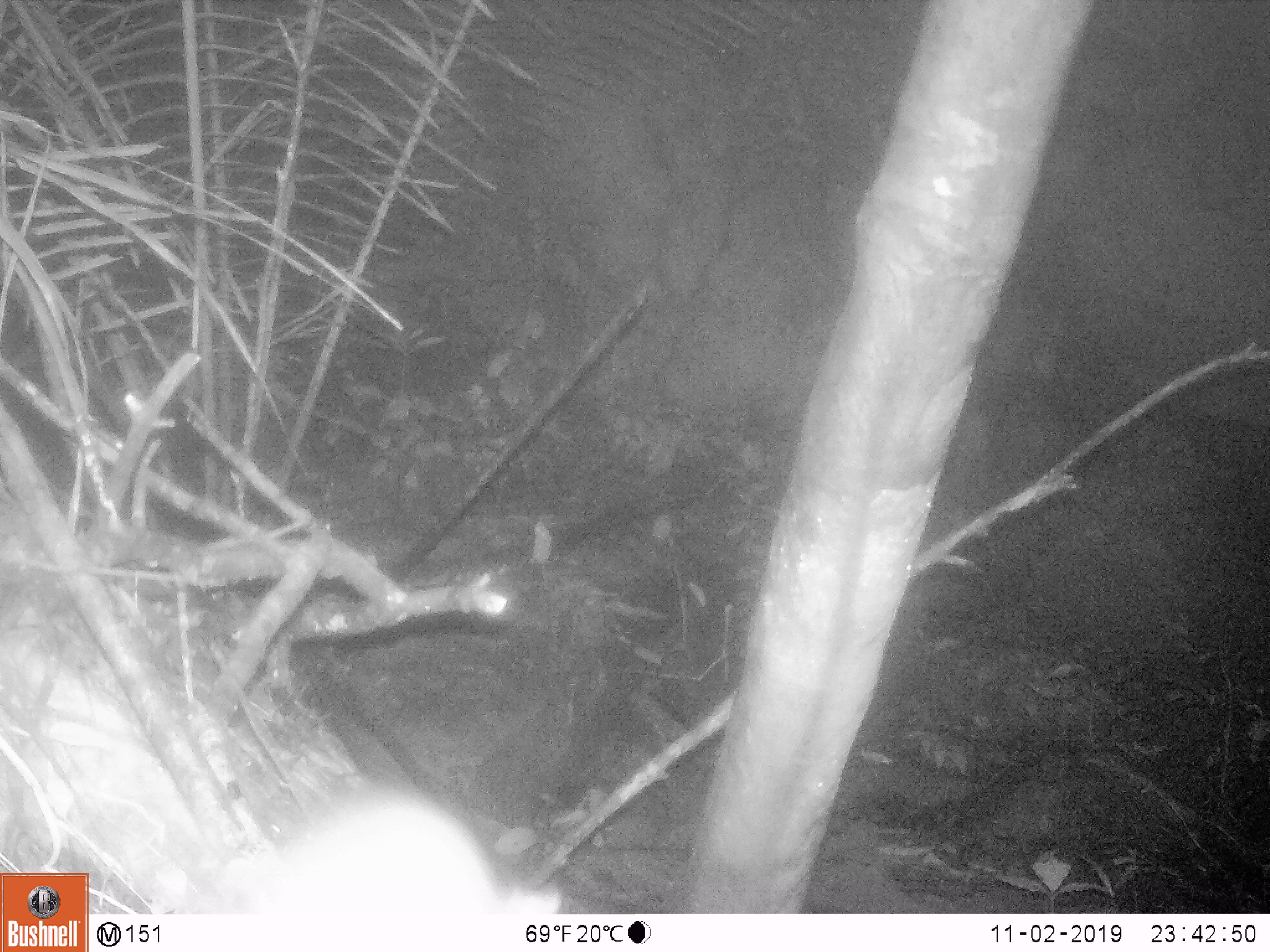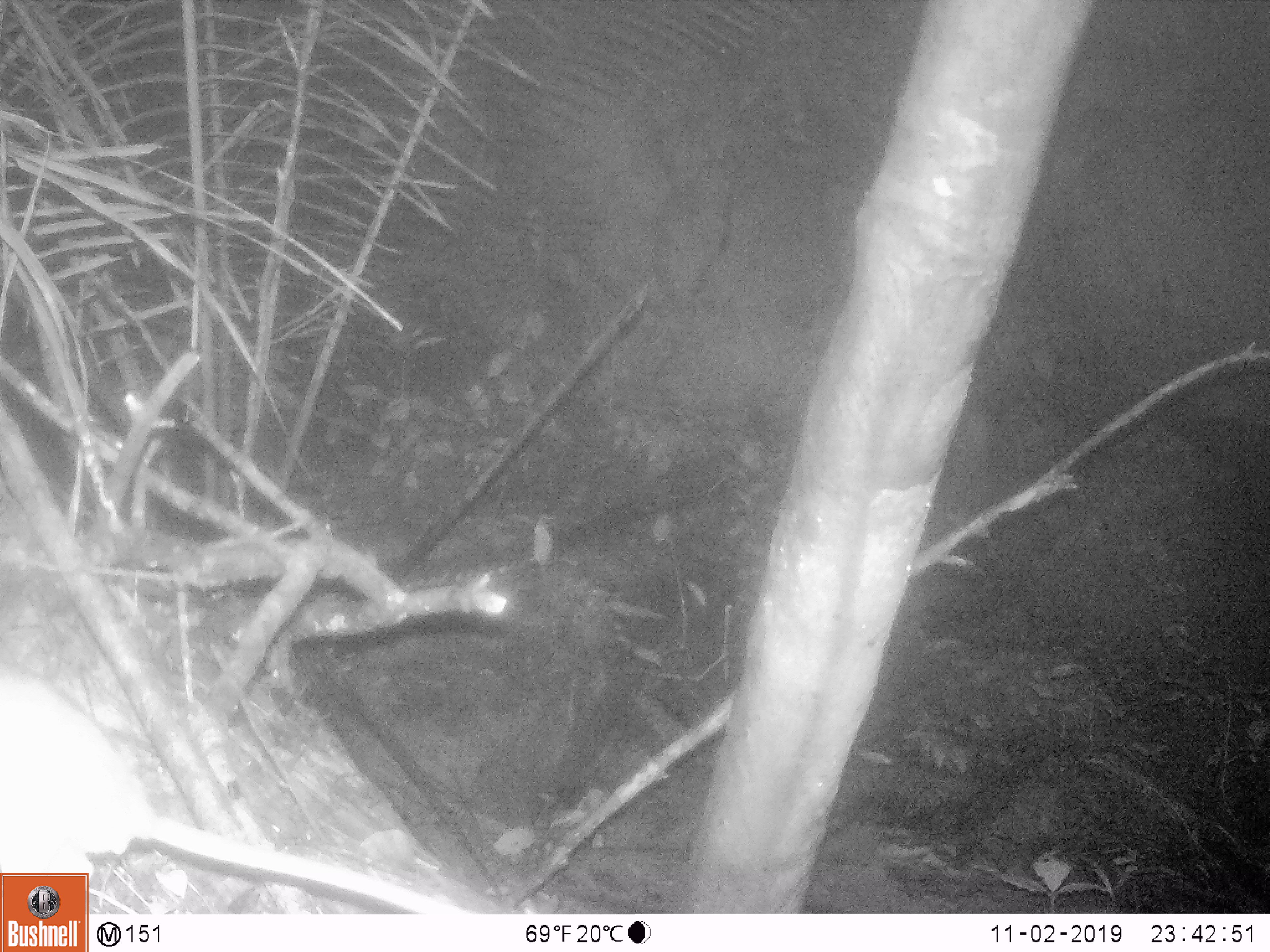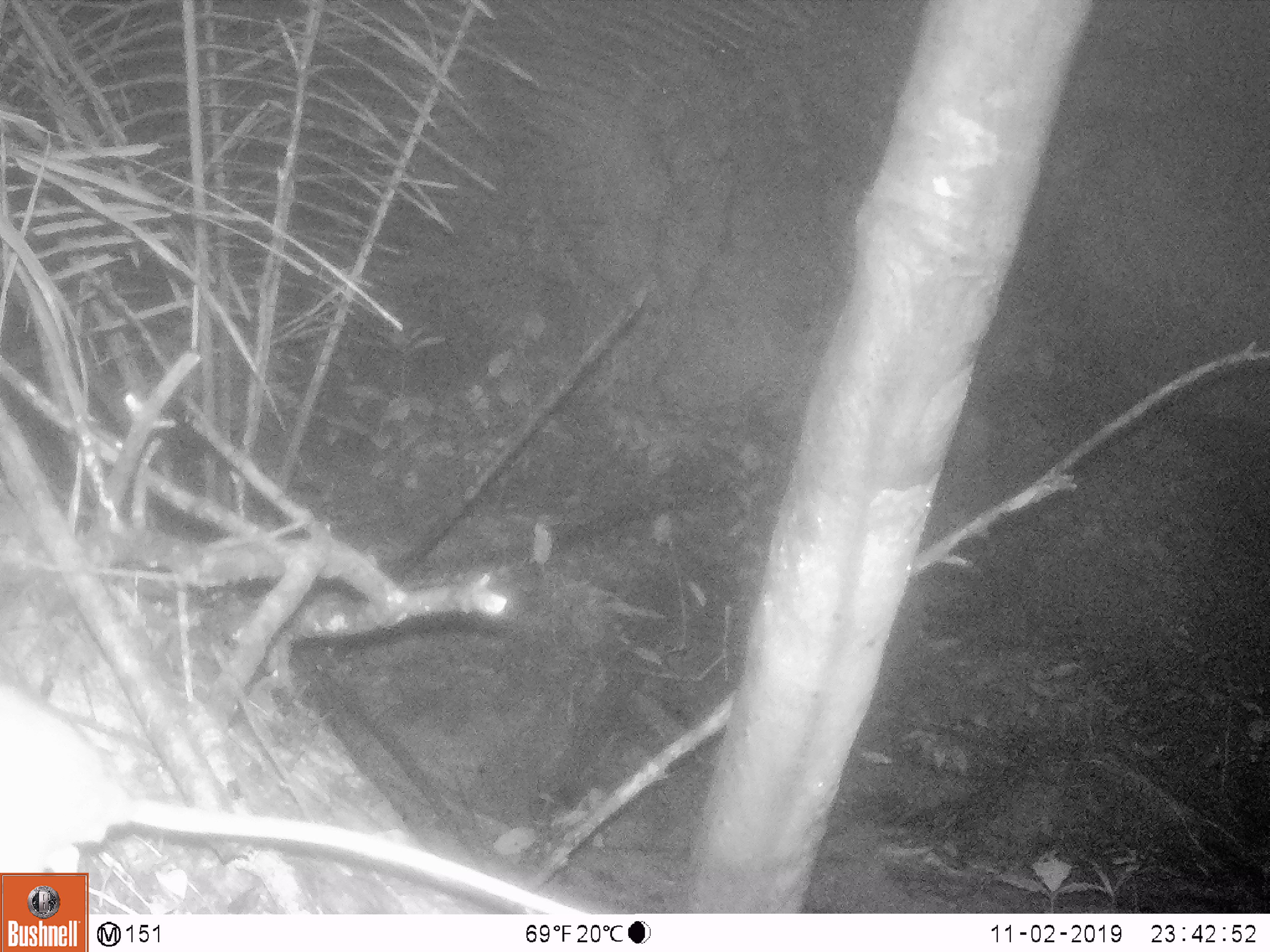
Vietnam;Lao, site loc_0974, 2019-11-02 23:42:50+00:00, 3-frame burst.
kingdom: Animalia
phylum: Chordata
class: Mammalia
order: Rodentia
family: Muridae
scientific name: Muridae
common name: old-world mice and rats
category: unidentified murid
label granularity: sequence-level